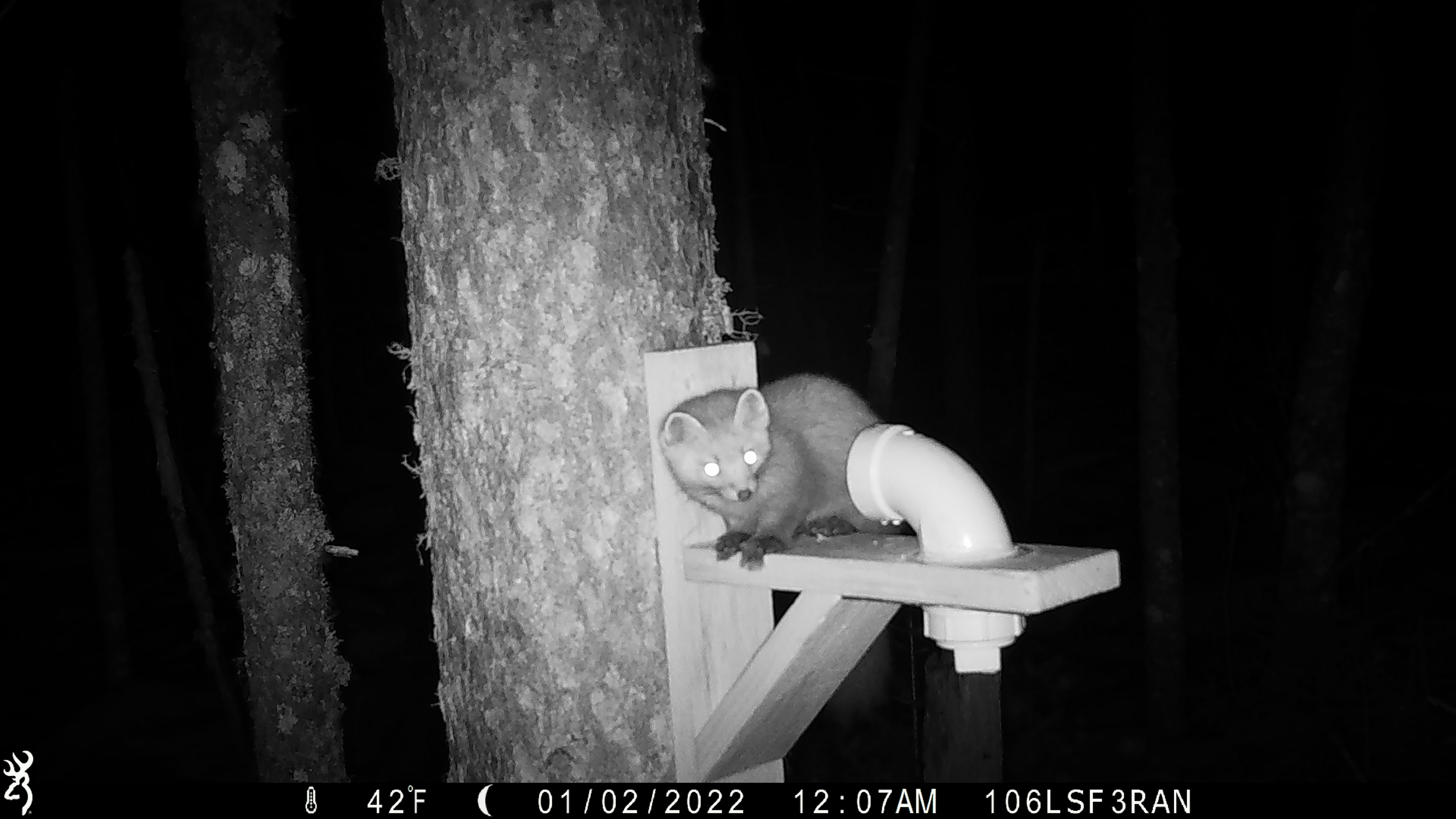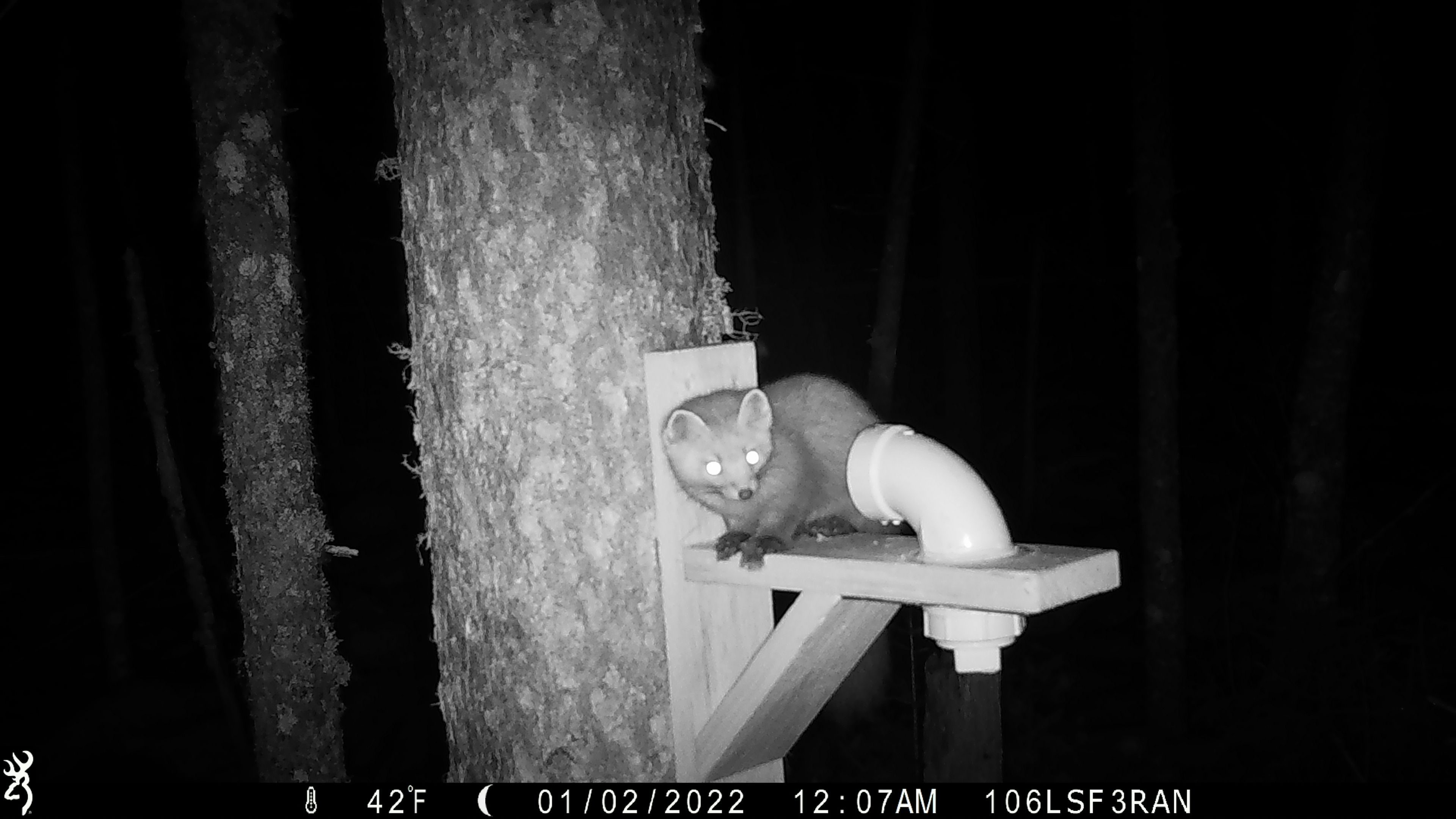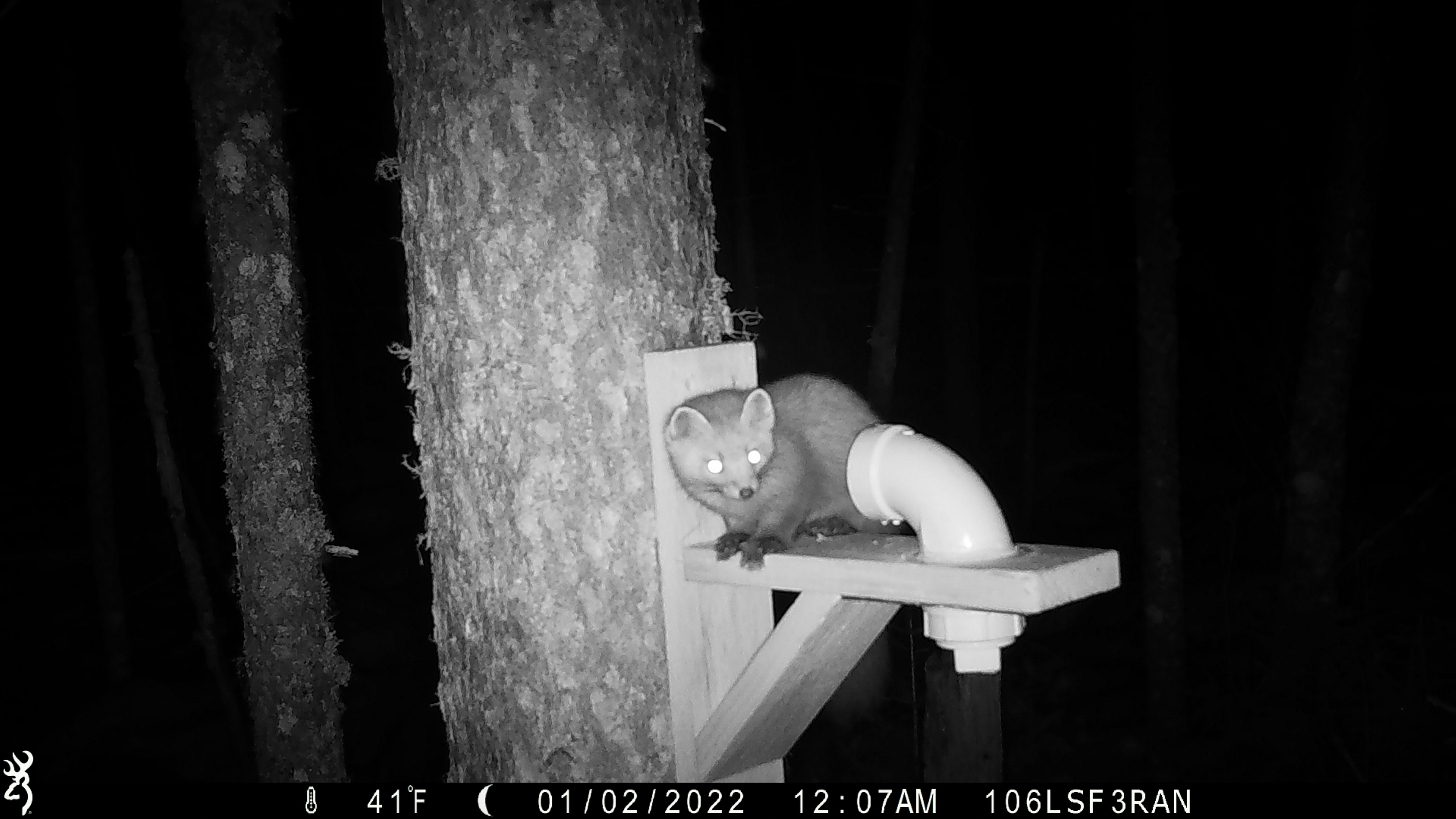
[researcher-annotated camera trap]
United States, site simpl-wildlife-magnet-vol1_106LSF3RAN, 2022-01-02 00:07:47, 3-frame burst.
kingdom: Animalia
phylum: Chordata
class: Mammalia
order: Carnivora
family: Mustelidae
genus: Martes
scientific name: Martes americana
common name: american marten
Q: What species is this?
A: American marten (Martes americana).